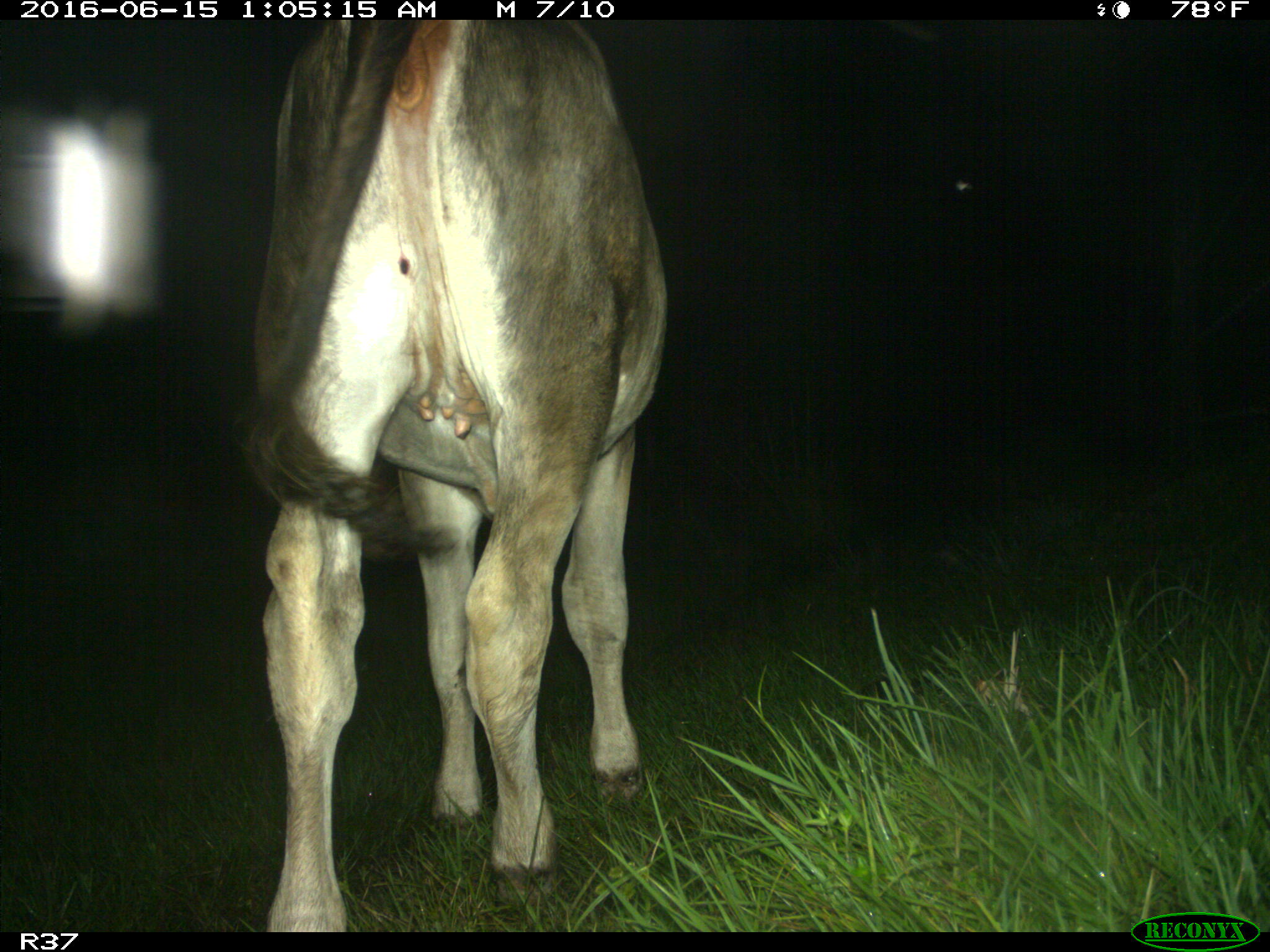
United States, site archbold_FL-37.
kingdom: Animalia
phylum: Chordata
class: Mammalia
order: Artiodactyla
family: Bovidae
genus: Bos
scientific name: Bos taurus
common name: domestic cow